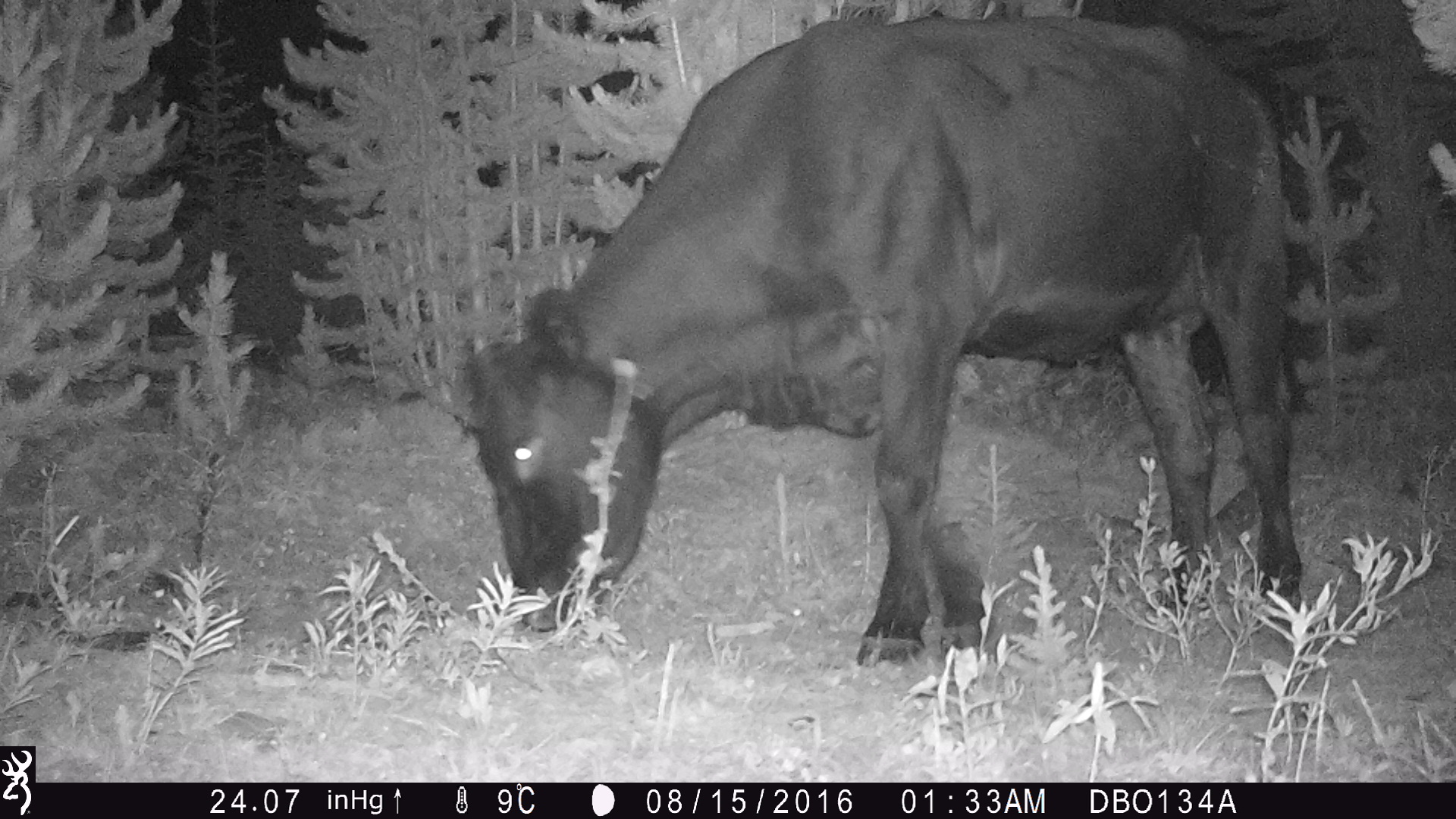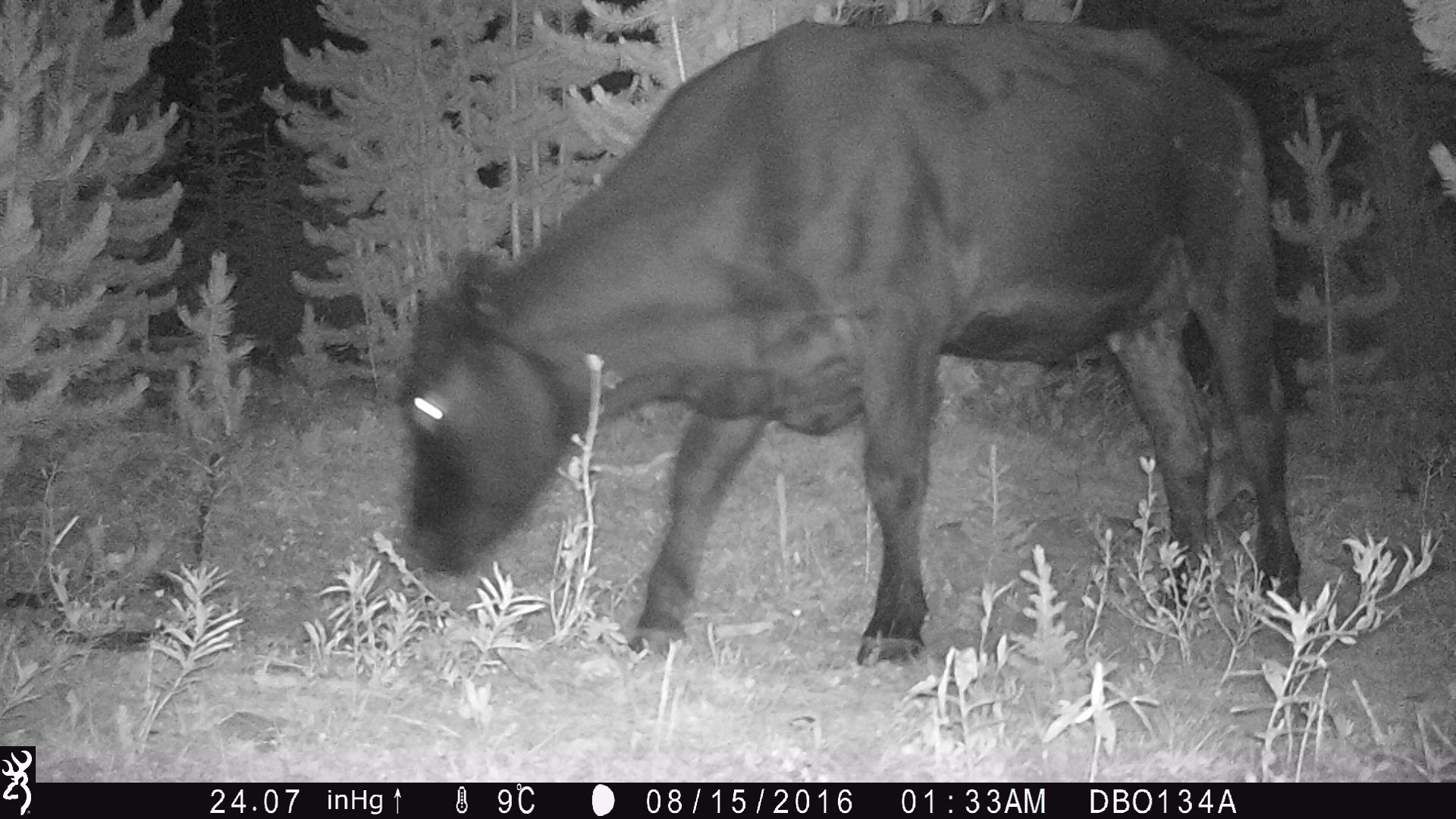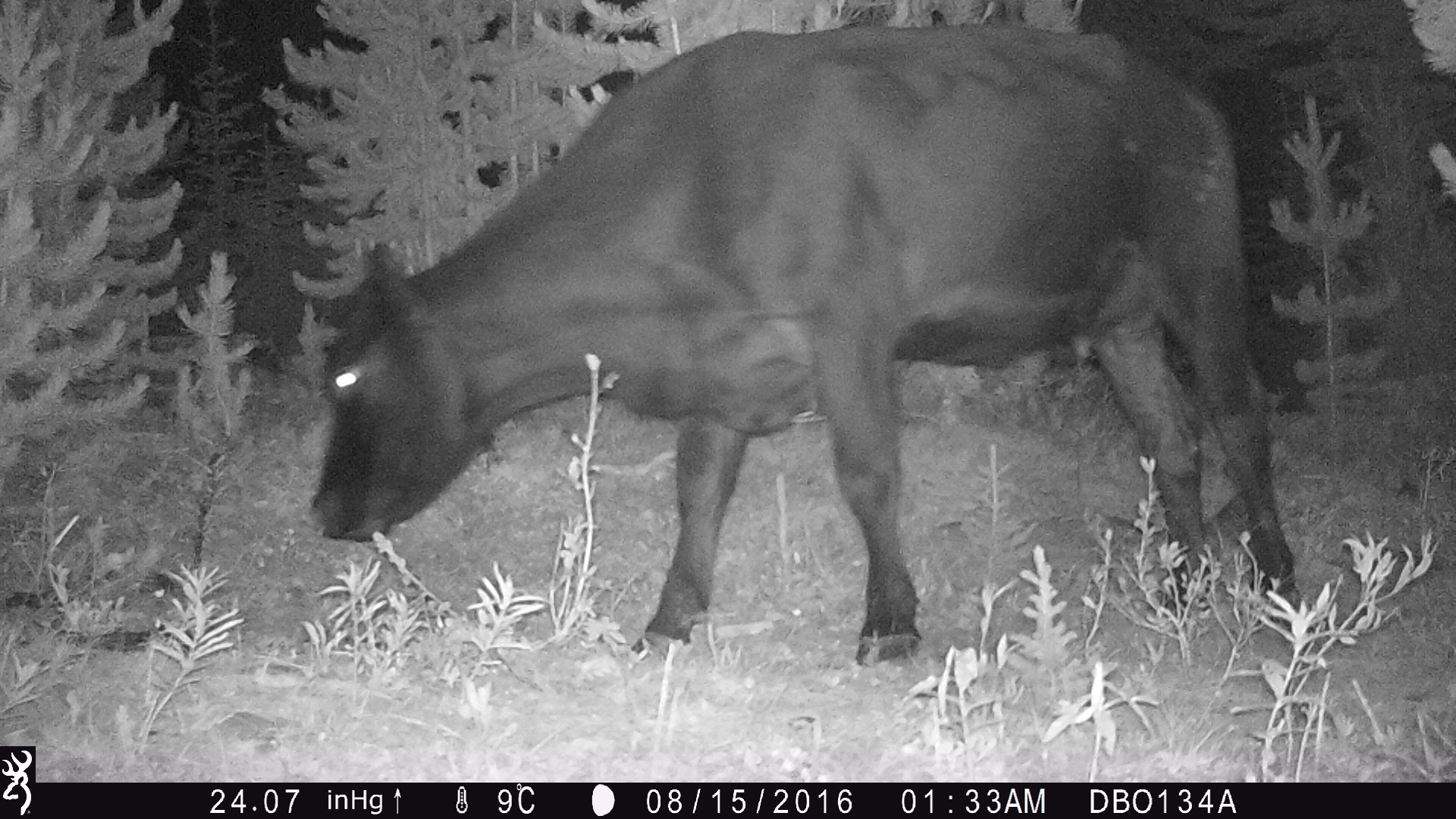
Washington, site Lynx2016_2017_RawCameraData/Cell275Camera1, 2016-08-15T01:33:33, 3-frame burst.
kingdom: Animalia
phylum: Chordata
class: Mammalia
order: Artiodactyla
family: Bovidae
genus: Bos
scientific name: Bos taurus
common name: domestic cattle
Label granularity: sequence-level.